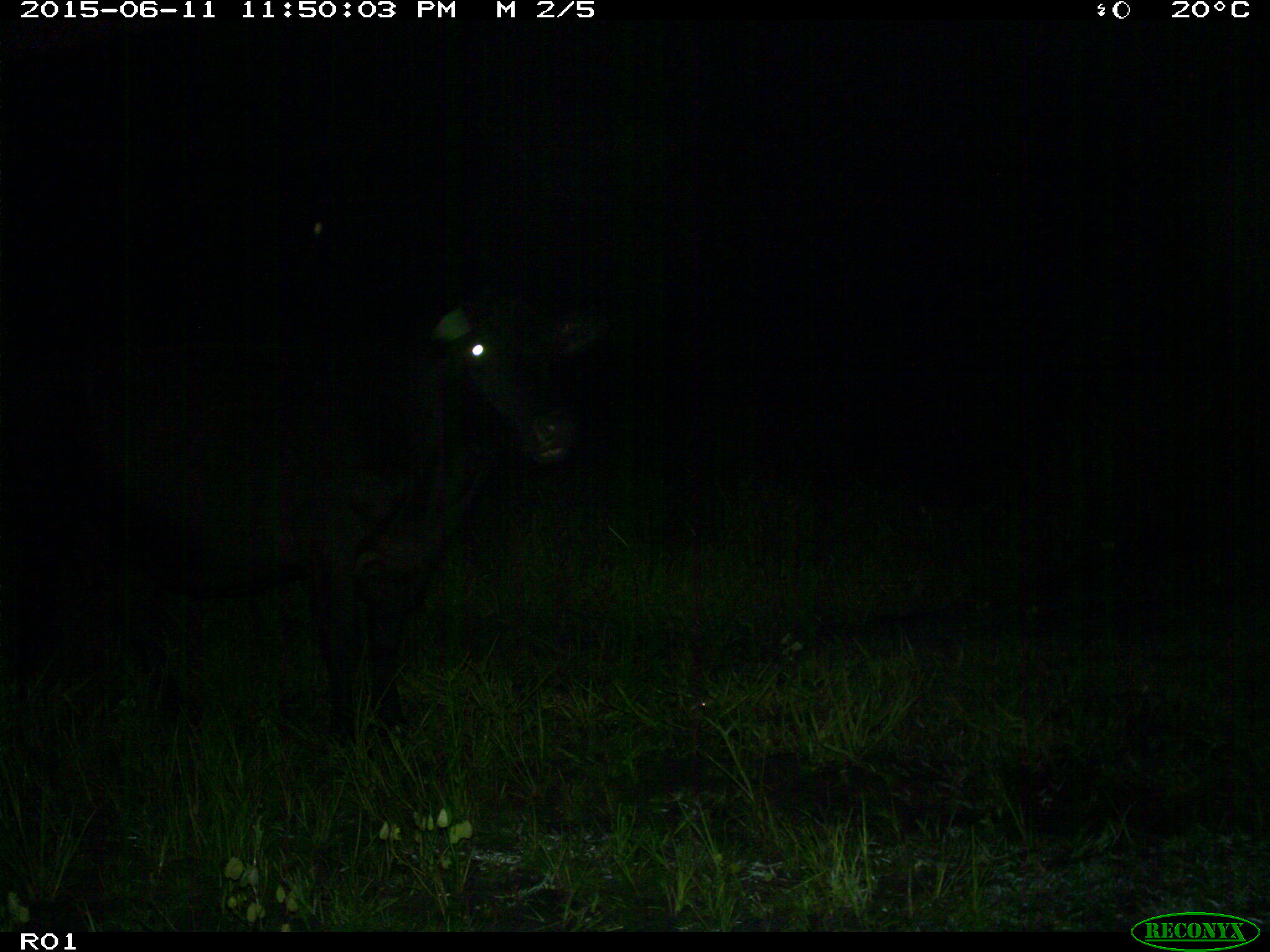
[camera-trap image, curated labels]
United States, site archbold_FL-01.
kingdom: Animalia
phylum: Chordata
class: Mammalia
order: Artiodactyla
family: Bovidae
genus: Bos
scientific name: Bos taurus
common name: domestic cow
Bos taurus (domestic cow).